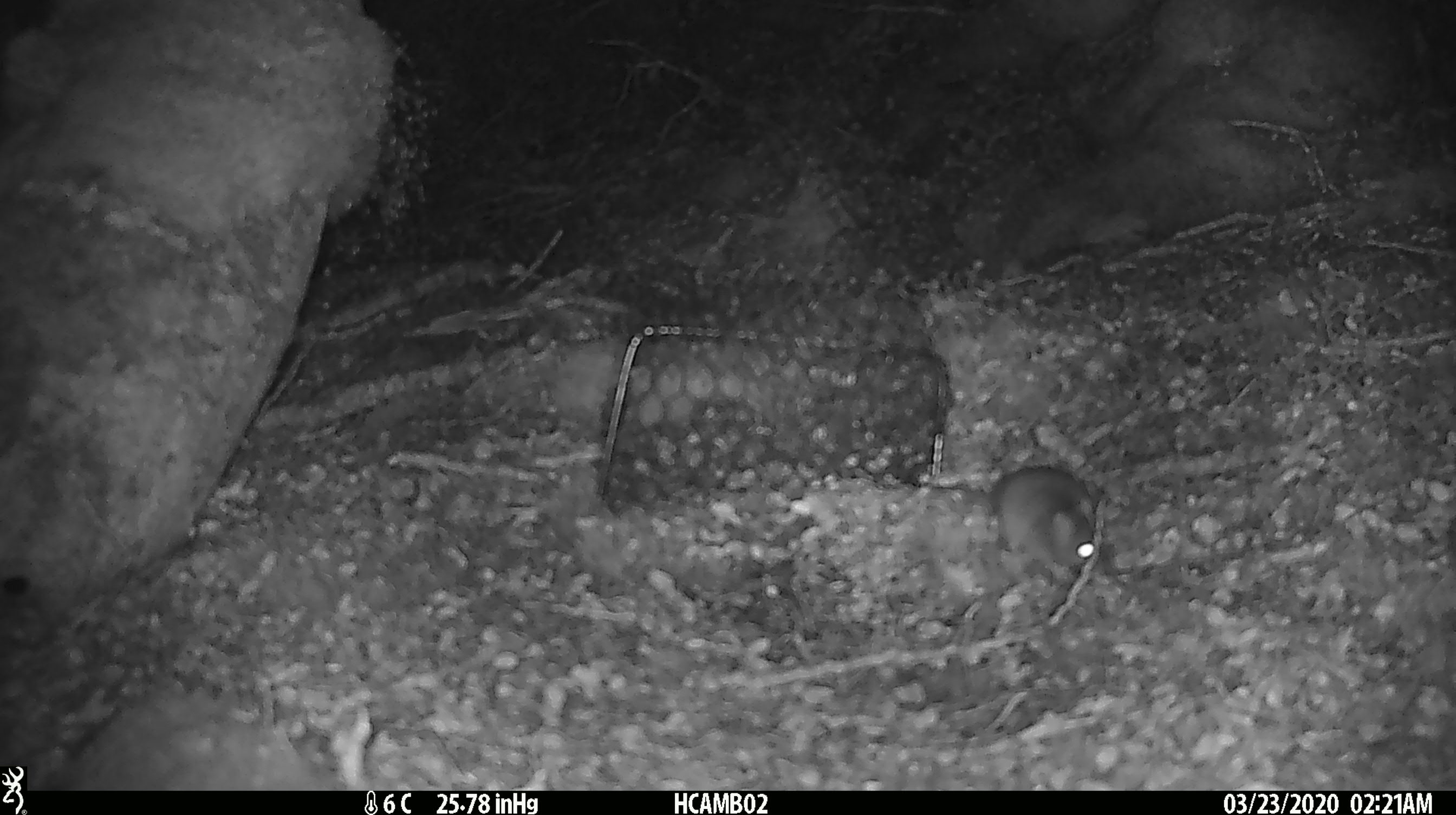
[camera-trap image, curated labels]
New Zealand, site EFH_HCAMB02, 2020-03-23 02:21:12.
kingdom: Animalia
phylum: Chordata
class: Mammalia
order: Rodentia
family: Muridae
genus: Mus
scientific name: Mus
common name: mouse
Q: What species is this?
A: Mouse (Mus).